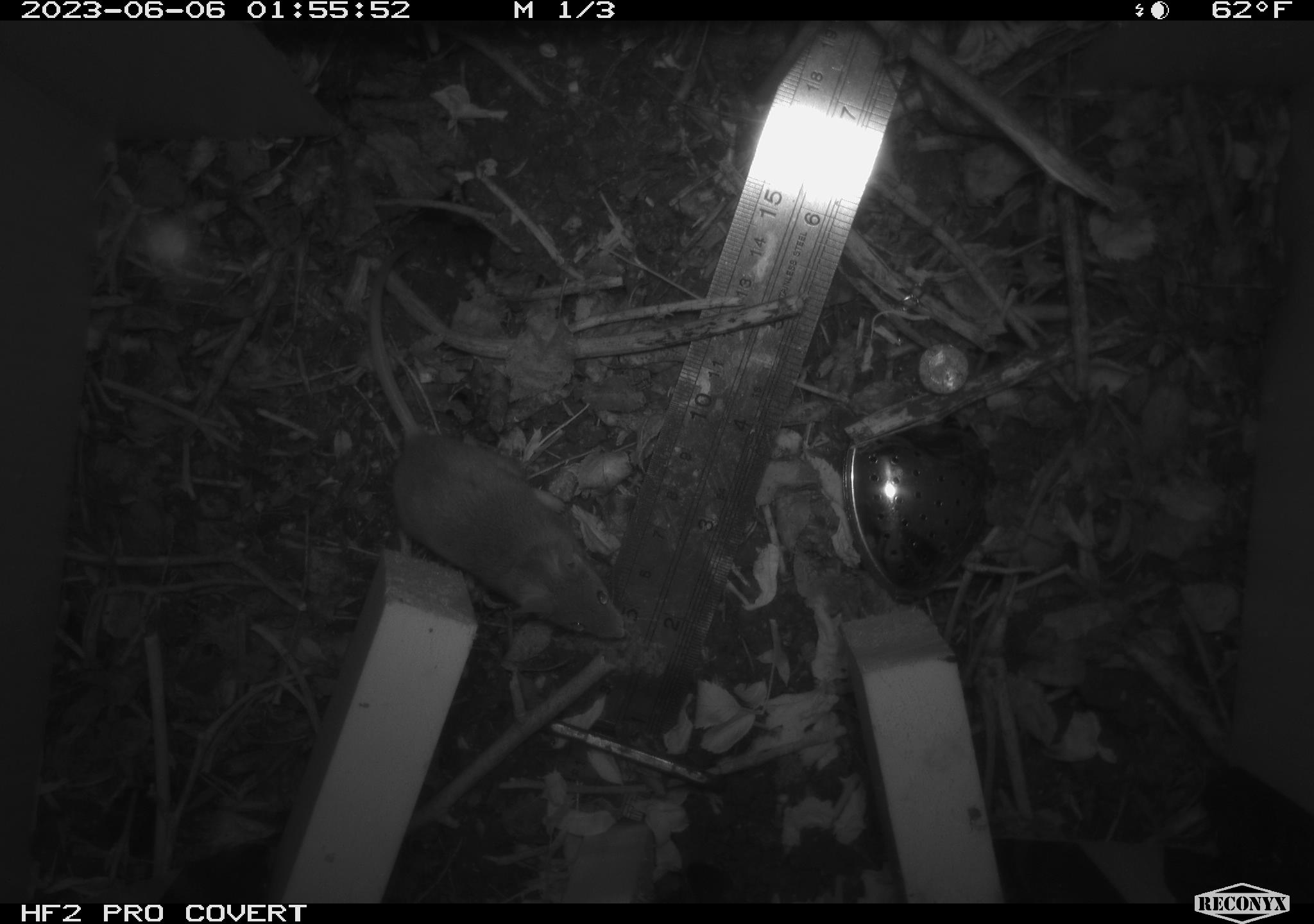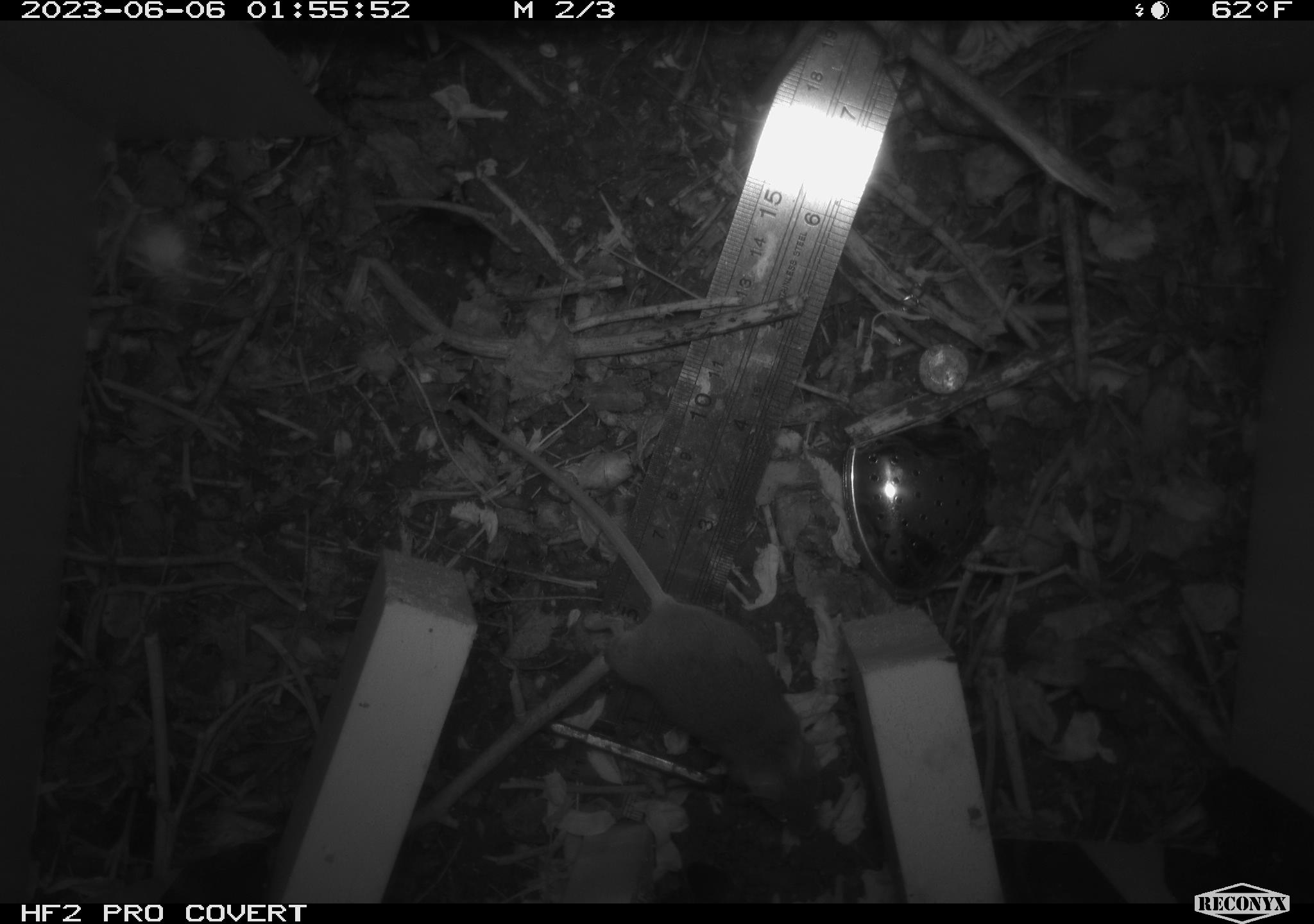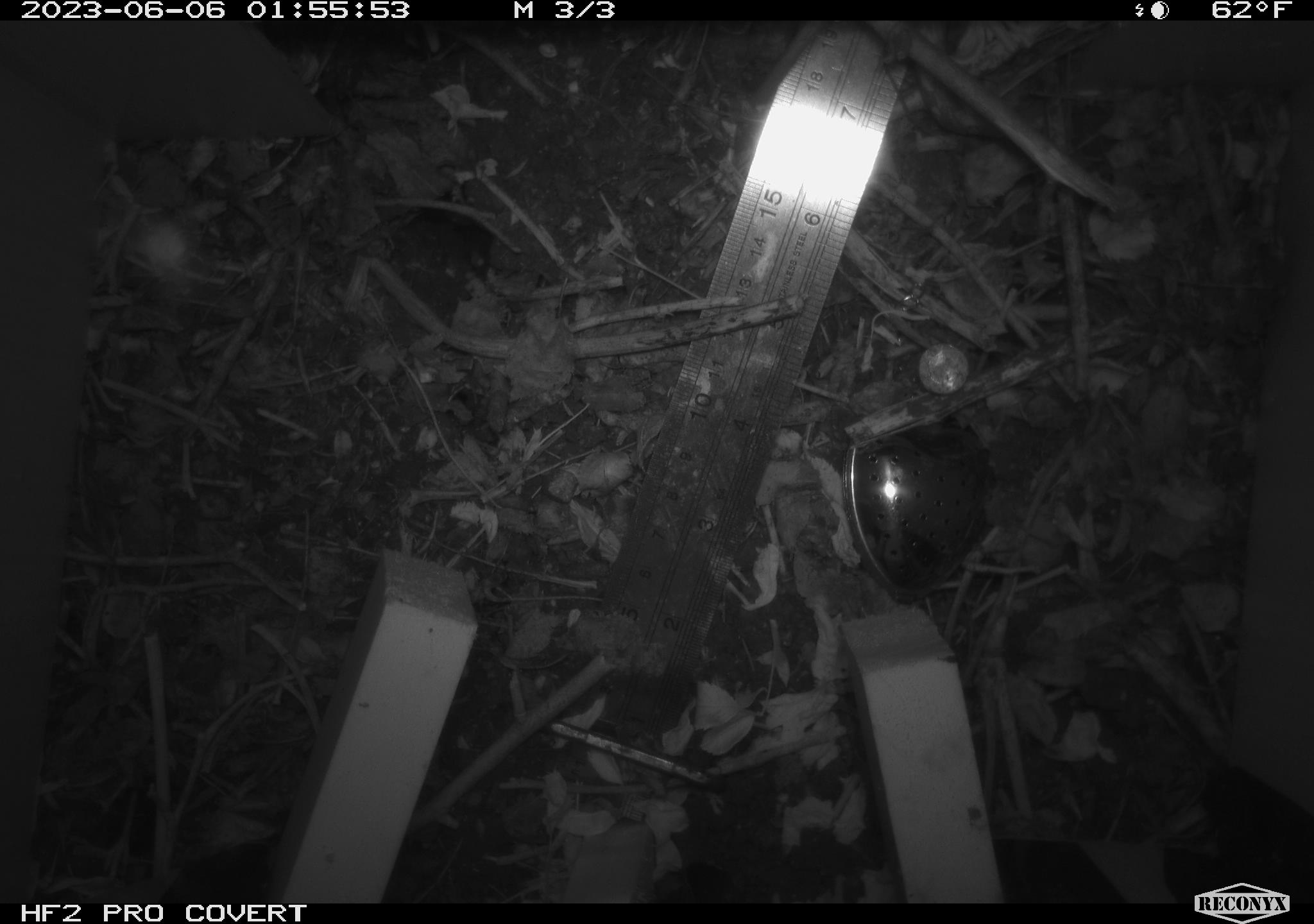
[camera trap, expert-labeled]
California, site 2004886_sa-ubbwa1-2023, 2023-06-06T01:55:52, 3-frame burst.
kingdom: Animalia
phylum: Chordata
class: Mammalia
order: Rodentia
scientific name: Rodentia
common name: rodent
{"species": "rodent (Rodentia)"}